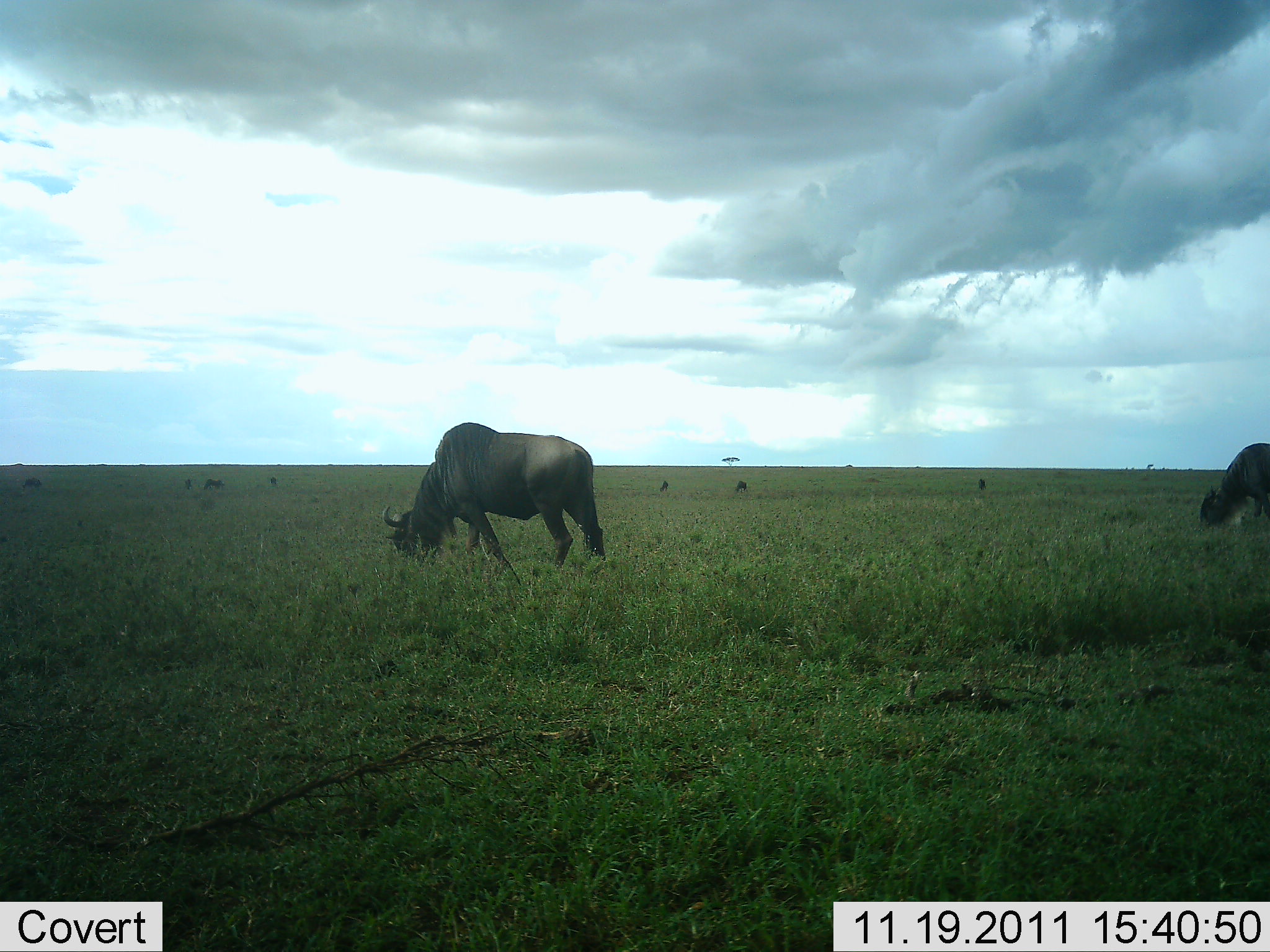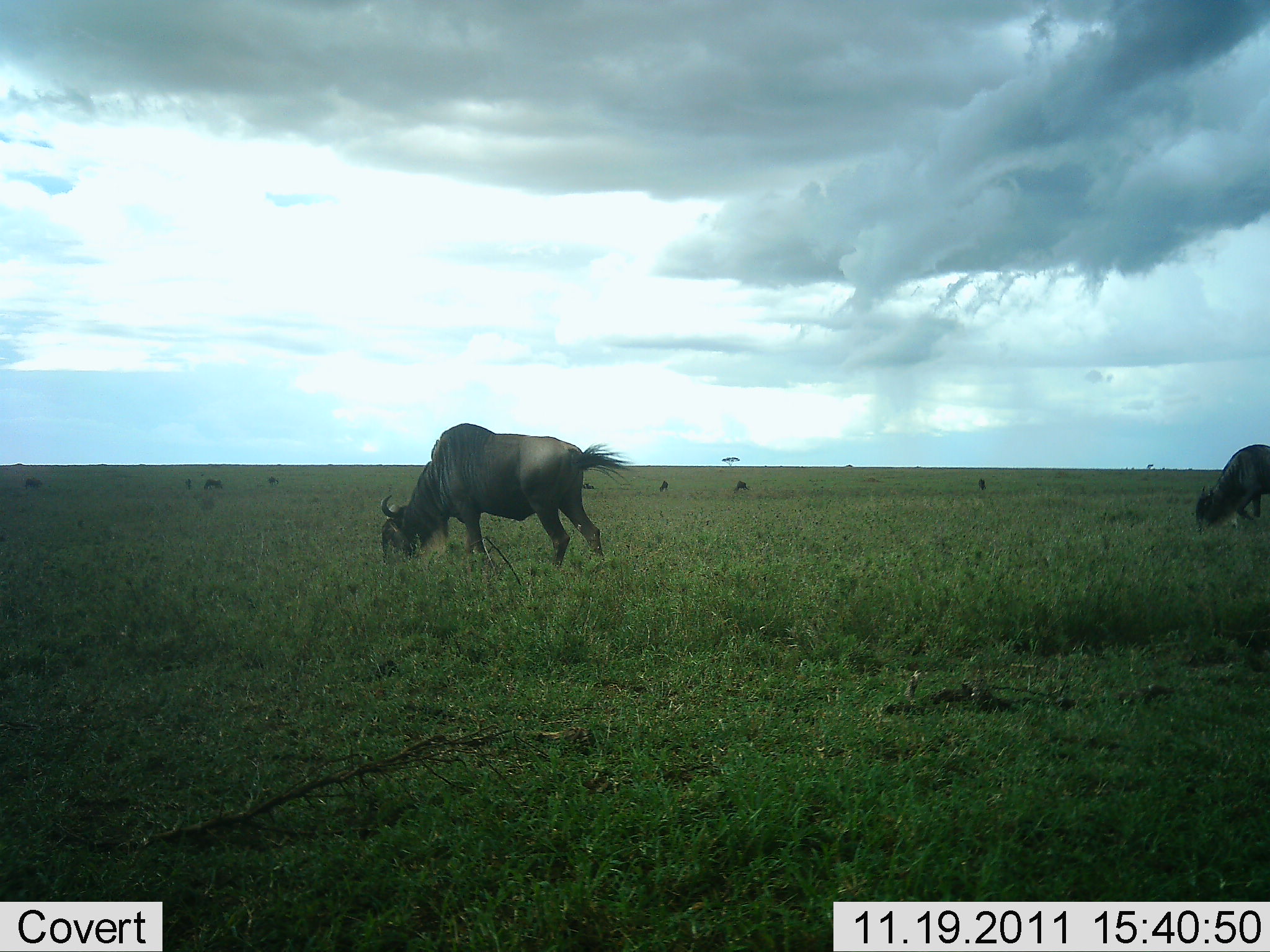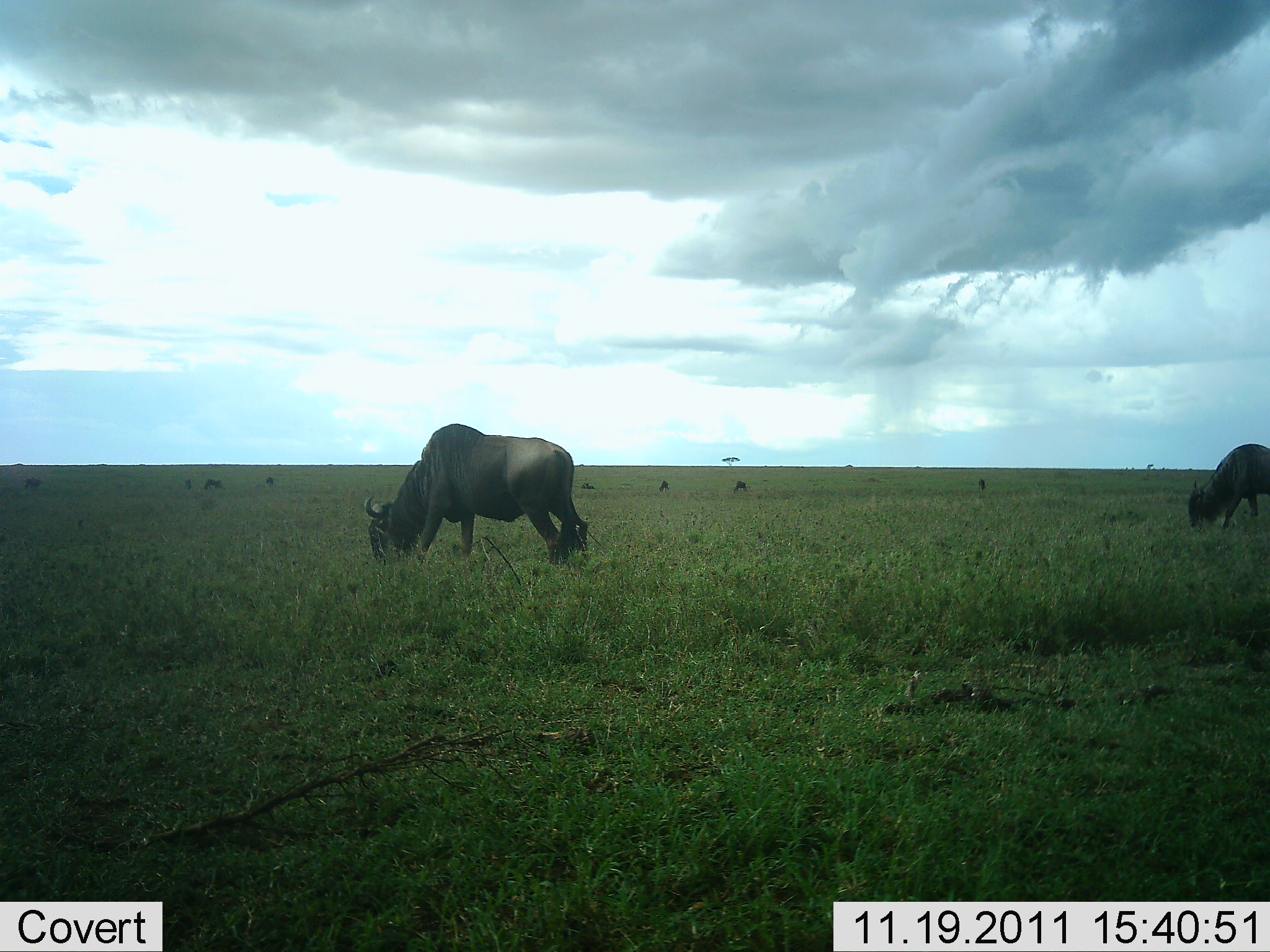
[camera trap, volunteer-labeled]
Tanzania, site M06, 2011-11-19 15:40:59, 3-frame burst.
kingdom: Animalia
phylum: Chordata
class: Mammalia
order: Artiodactyla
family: Bovidae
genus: Connochaetes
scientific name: Connochaetes taurinus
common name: blue wildebeest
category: wildebeest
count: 9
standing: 17%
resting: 0%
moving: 0%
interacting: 0%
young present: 0%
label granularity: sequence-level